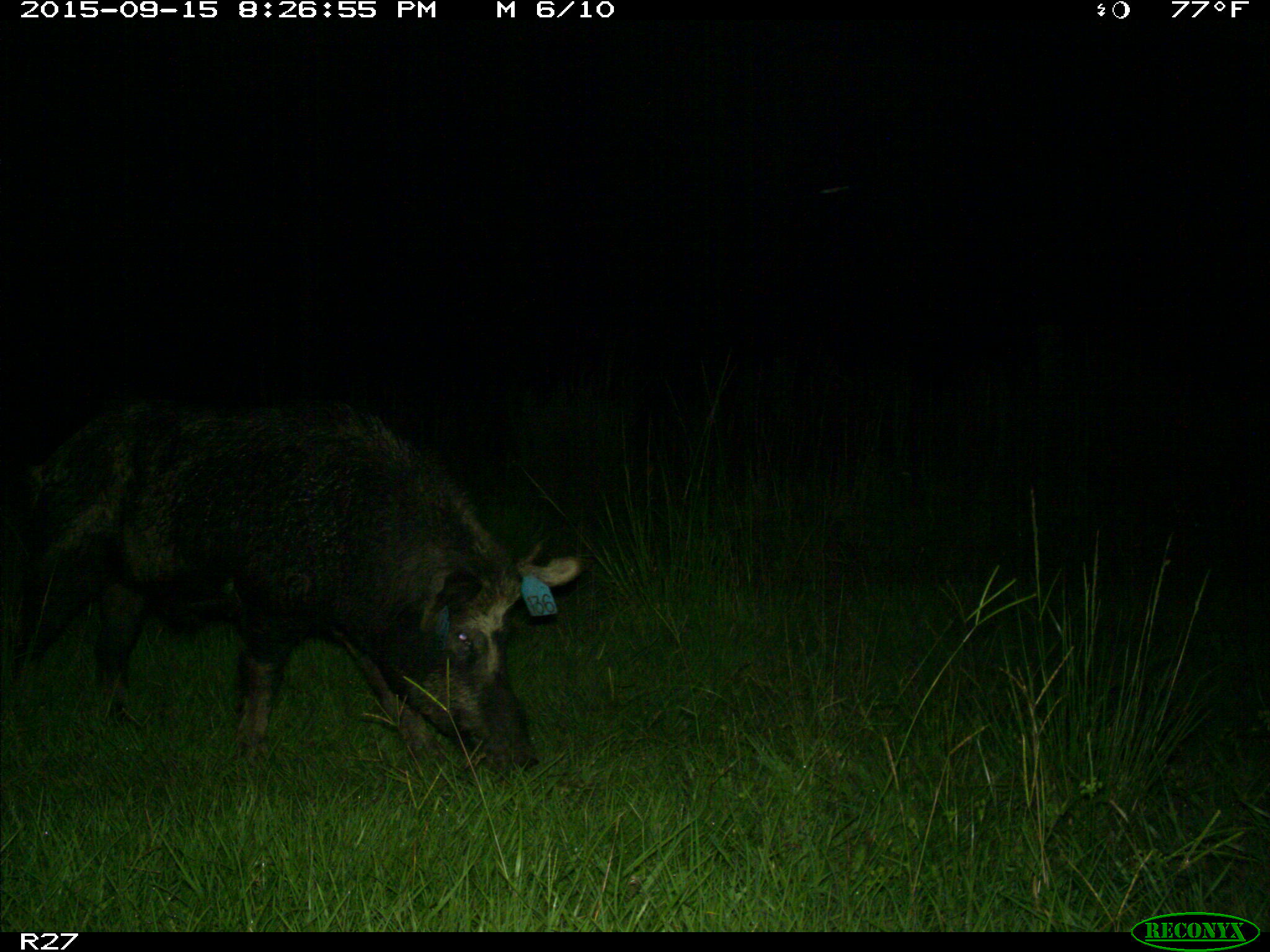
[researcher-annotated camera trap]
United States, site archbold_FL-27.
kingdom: Animalia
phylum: Chordata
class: Mammalia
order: Artiodactyla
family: Suidae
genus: Sus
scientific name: Sus scrofa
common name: wild boar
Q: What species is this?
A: Sus scrofa (wild boar).